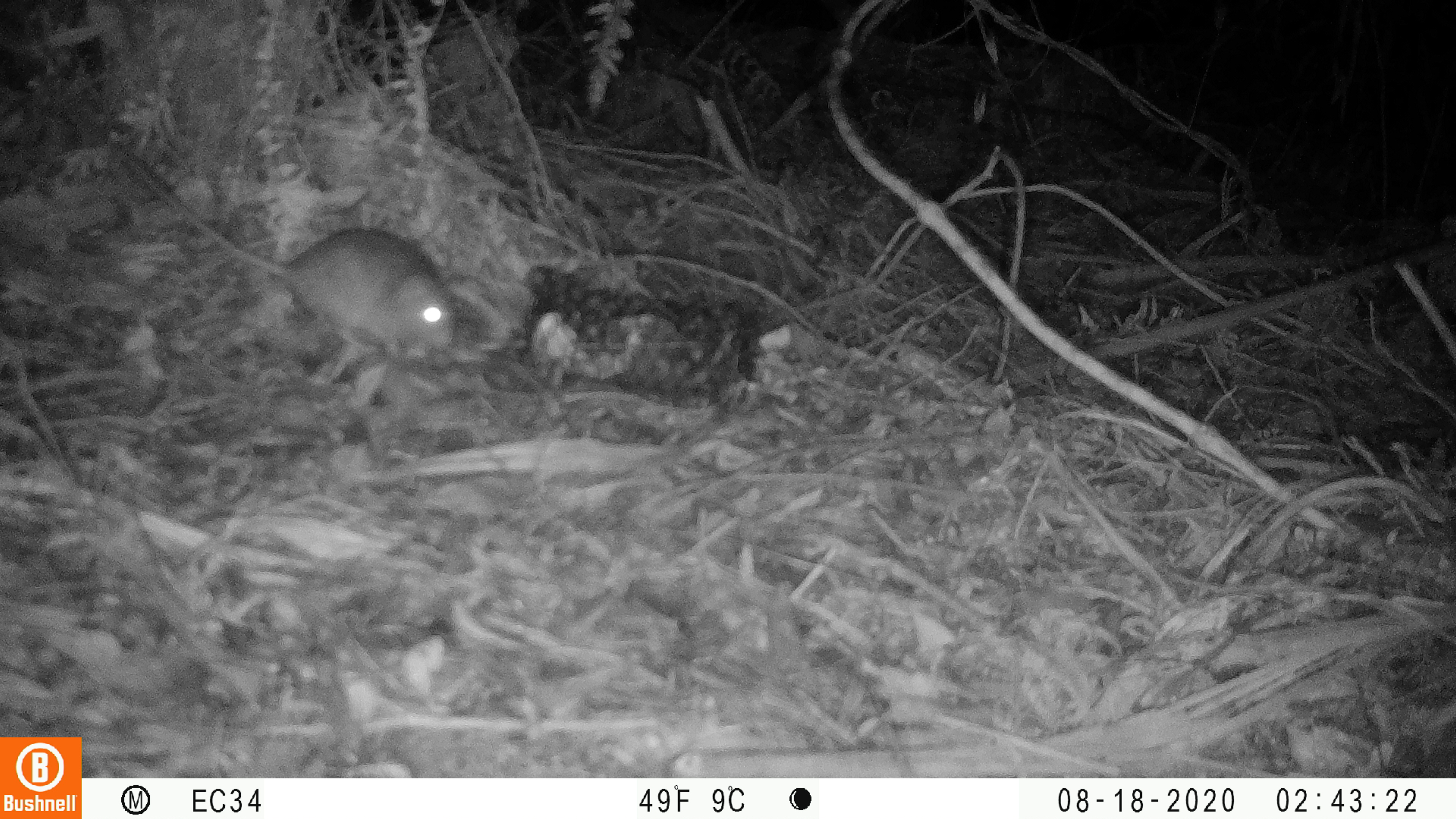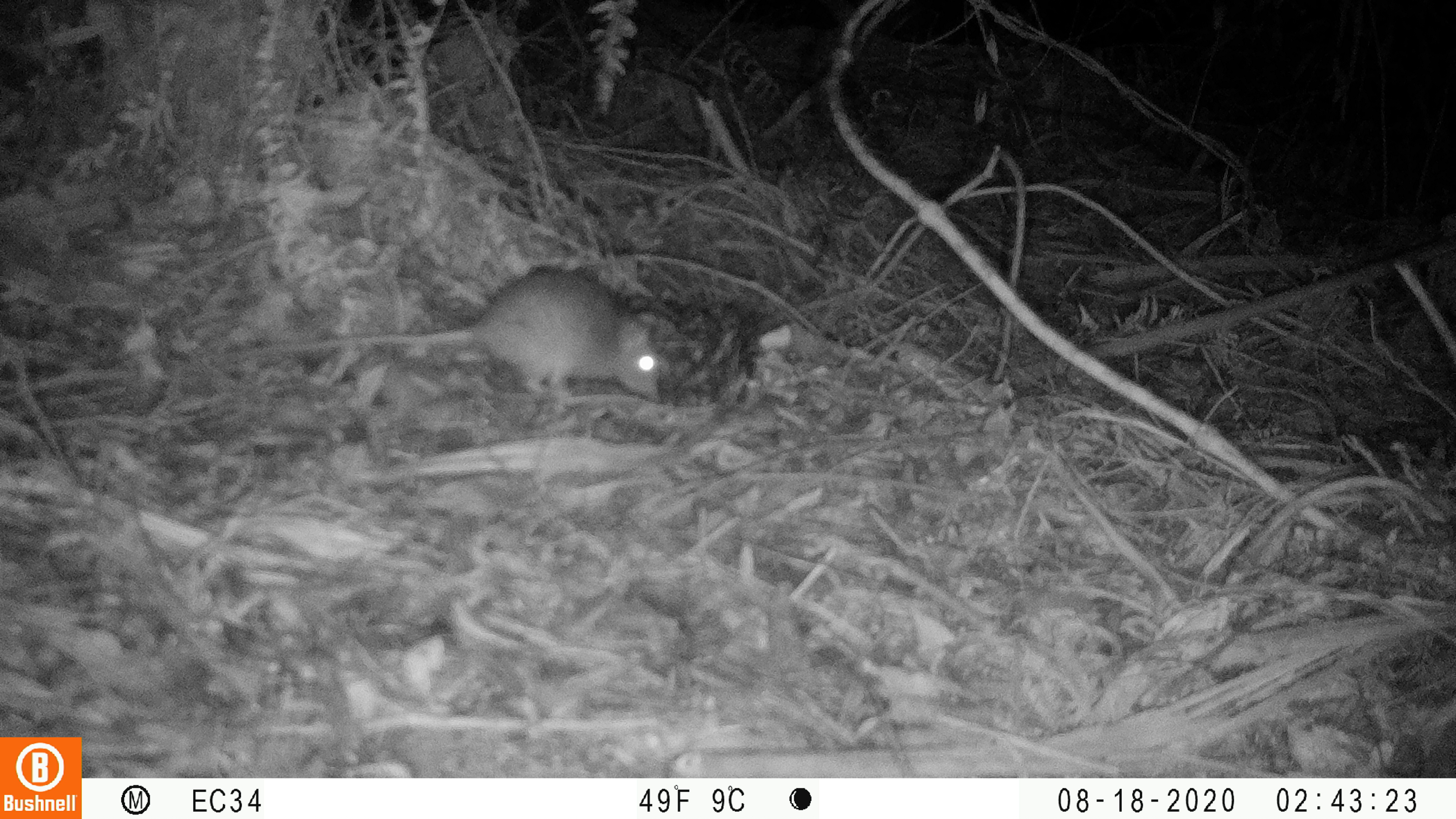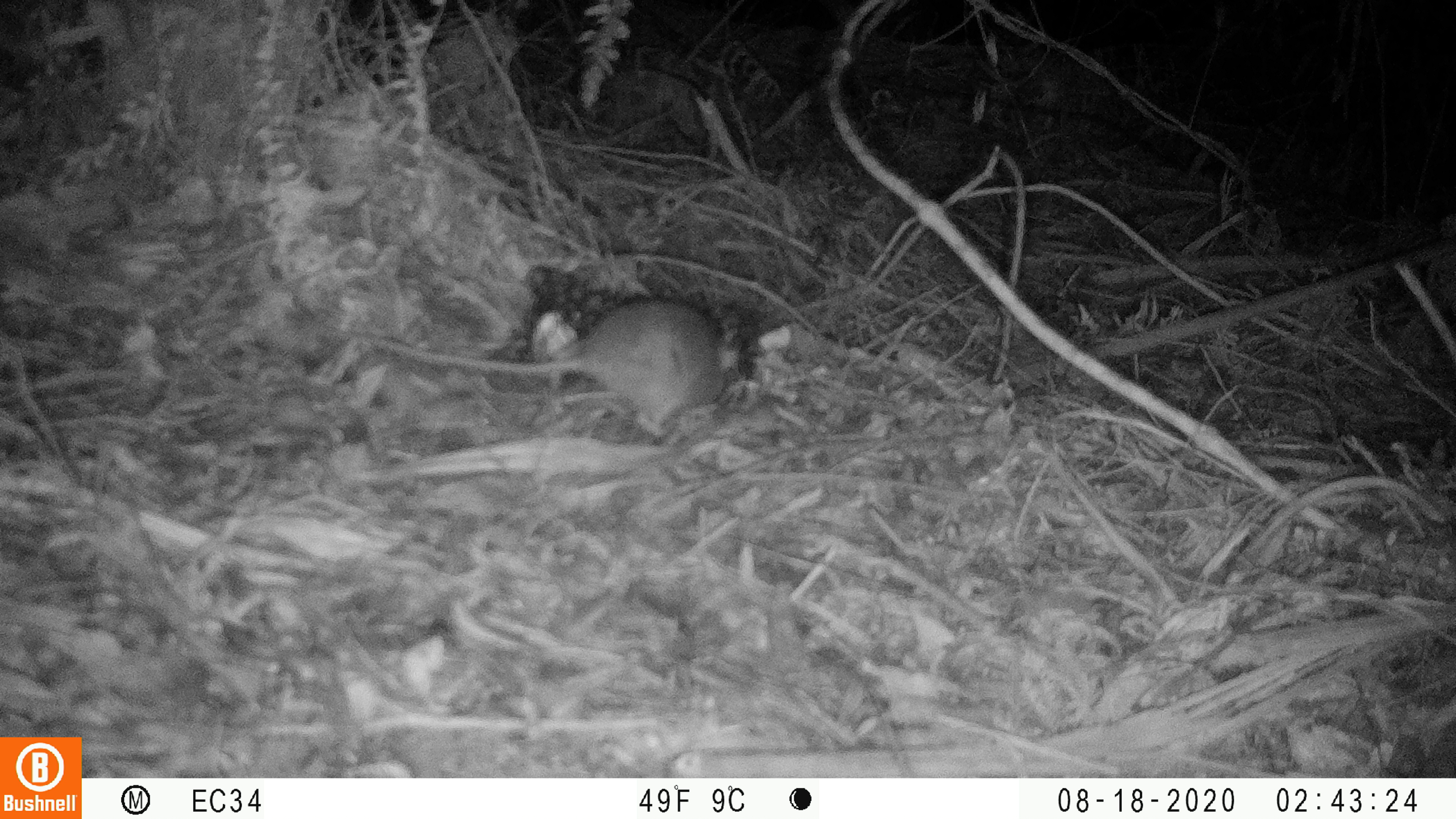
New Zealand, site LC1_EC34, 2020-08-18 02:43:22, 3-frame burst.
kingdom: Animalia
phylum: Chordata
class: Mammalia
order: Rodentia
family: Muridae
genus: Rattus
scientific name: Rattus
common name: rat